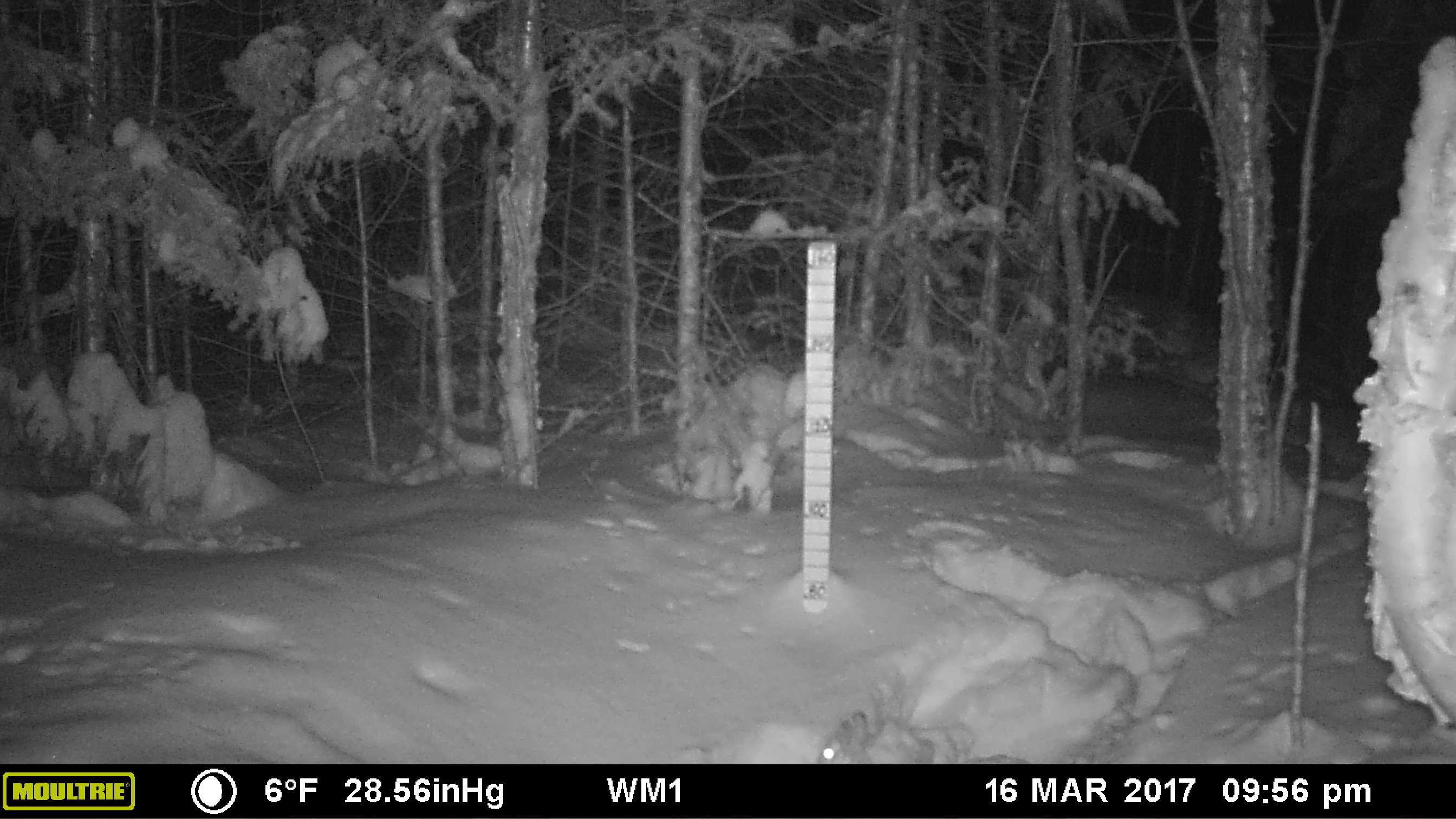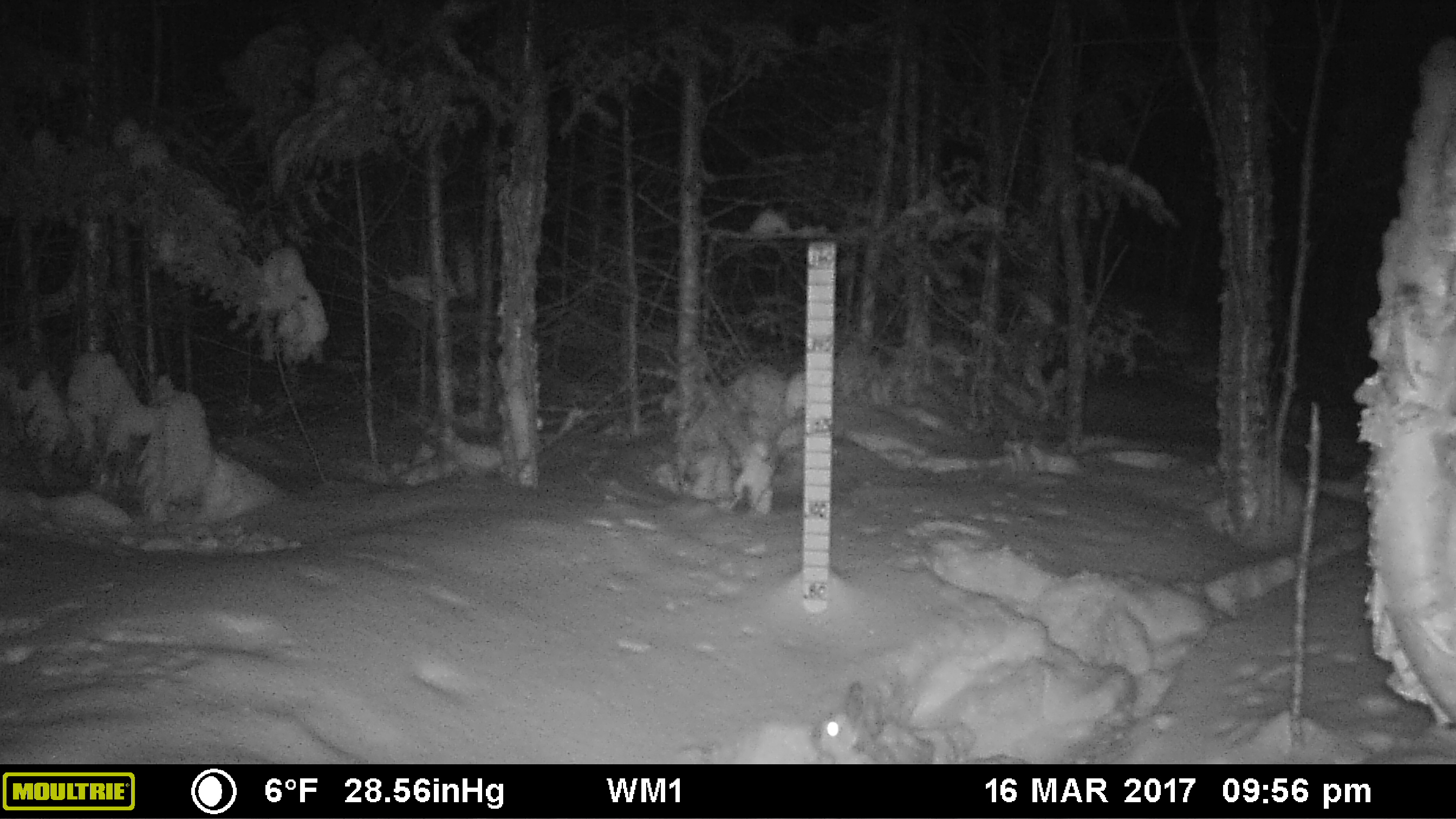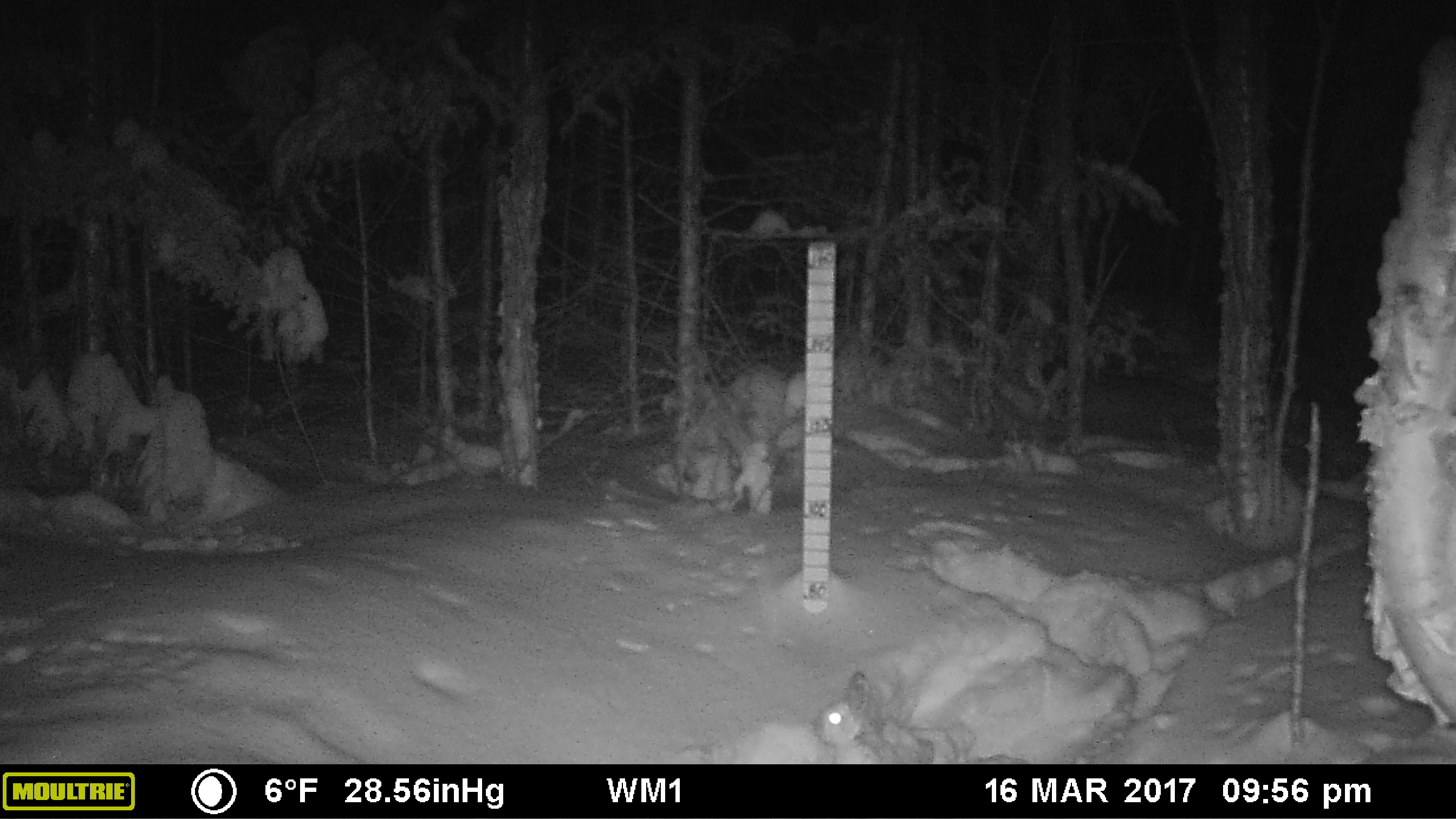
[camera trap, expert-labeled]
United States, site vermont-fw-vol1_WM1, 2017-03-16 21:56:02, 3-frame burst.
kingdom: Animalia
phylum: Chordata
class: Mammalia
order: Lagomorpha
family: Leporidae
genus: Lepus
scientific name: Lepus americanus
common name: snowshoe hare